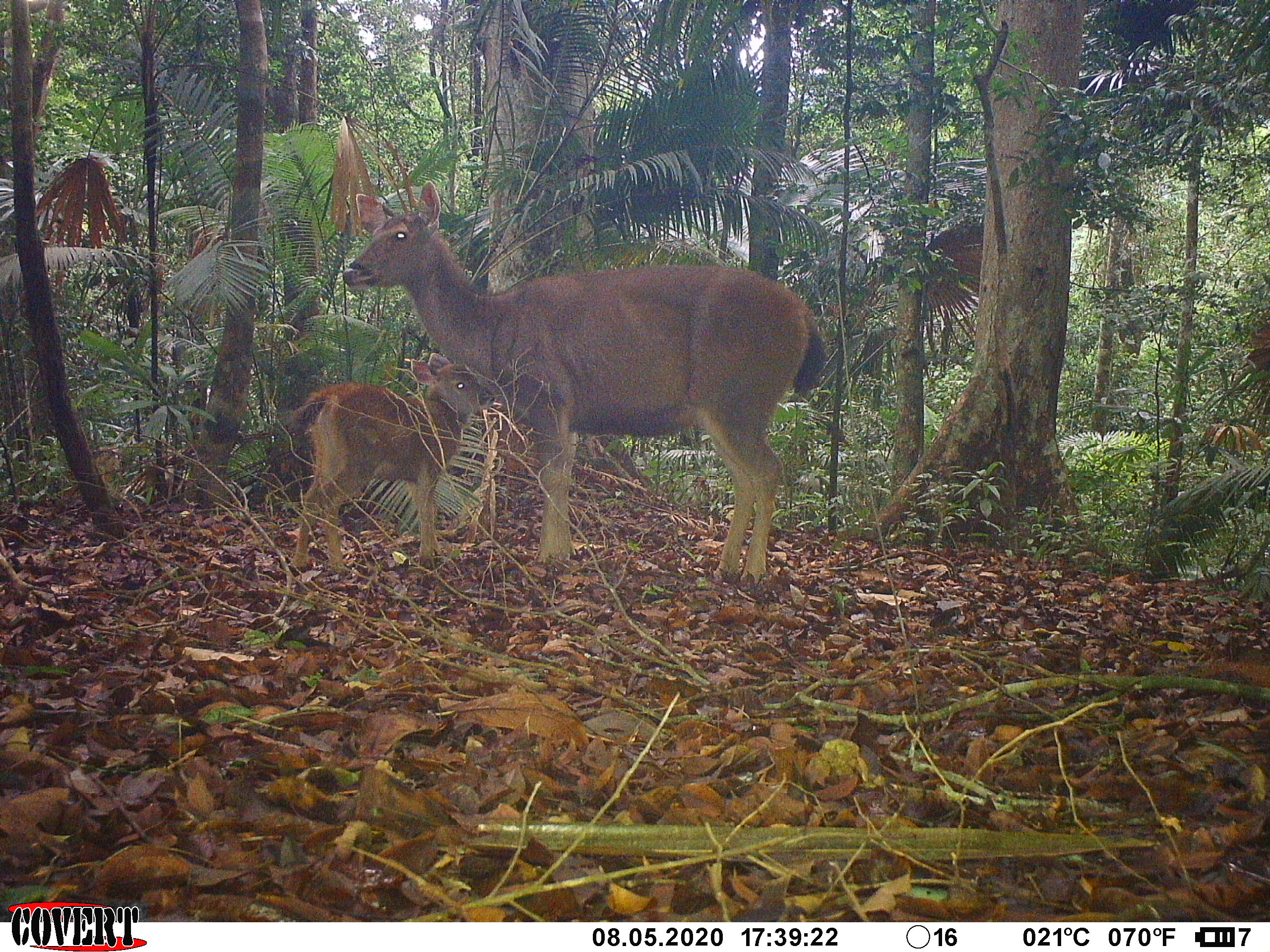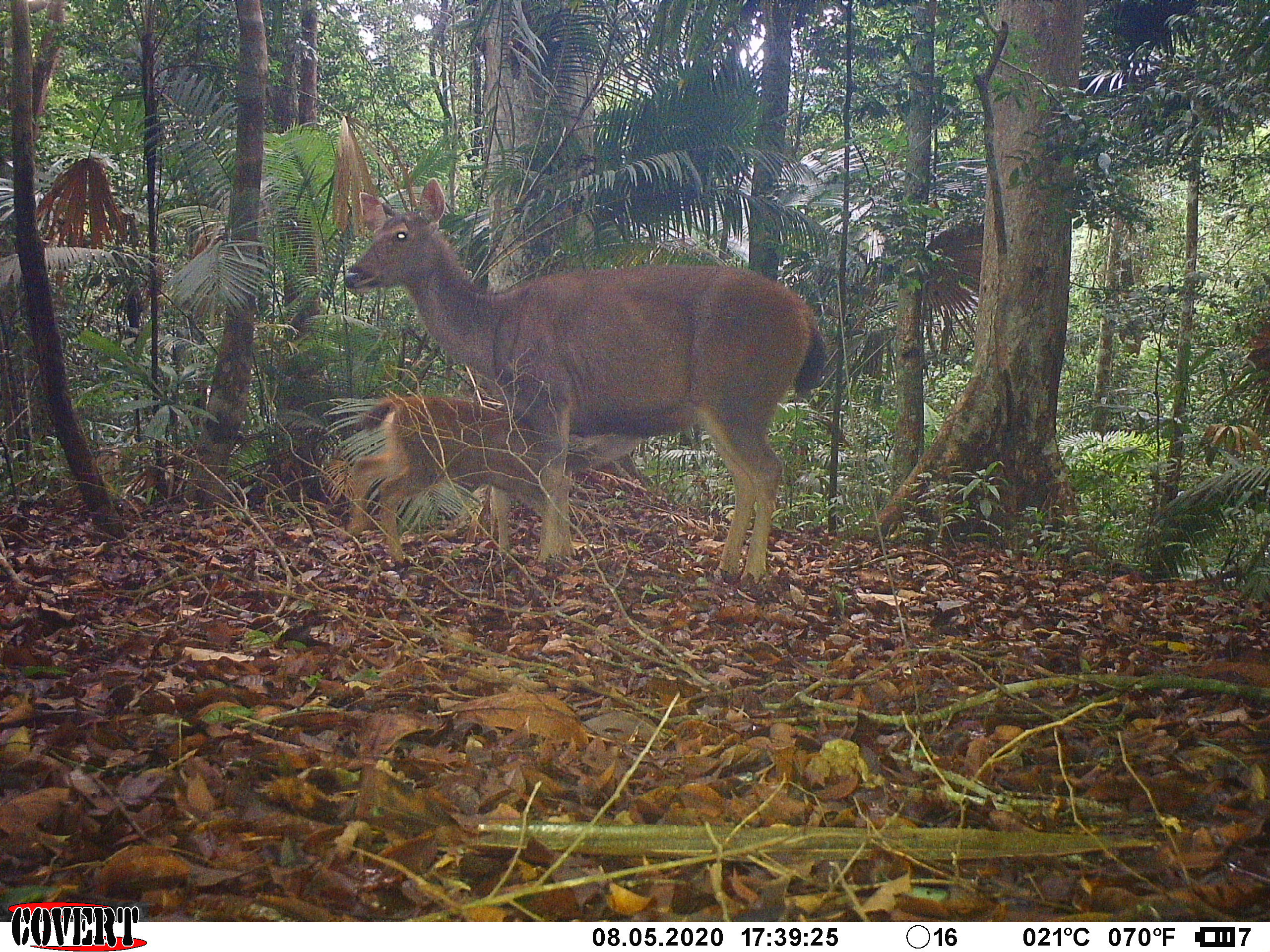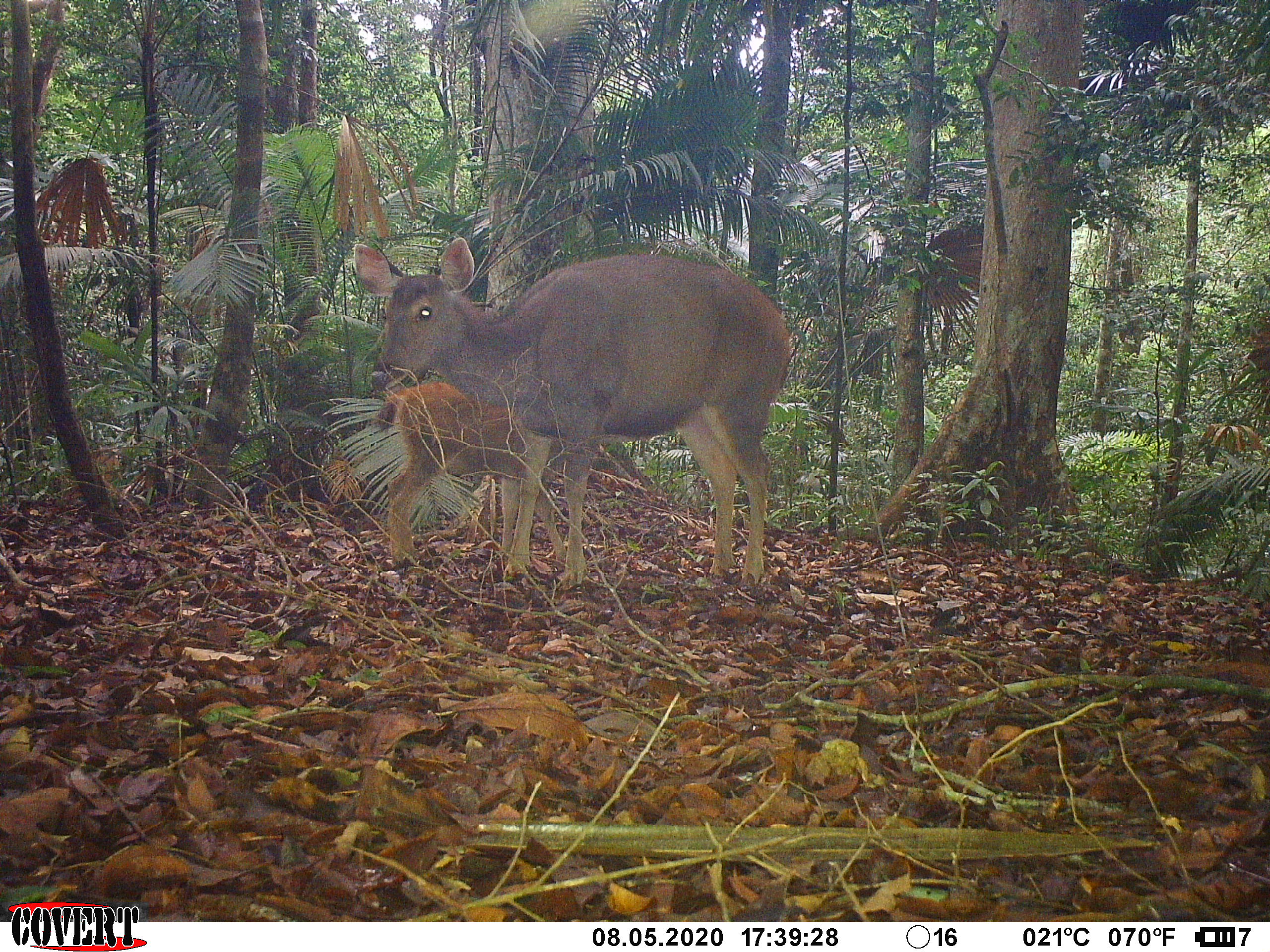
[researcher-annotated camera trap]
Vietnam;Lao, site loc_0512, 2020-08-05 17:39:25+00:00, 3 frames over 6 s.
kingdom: Animalia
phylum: Chordata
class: Mammalia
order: Artiodactyla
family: Cervidae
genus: Rusa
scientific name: Rusa unicolor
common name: sambar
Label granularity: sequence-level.